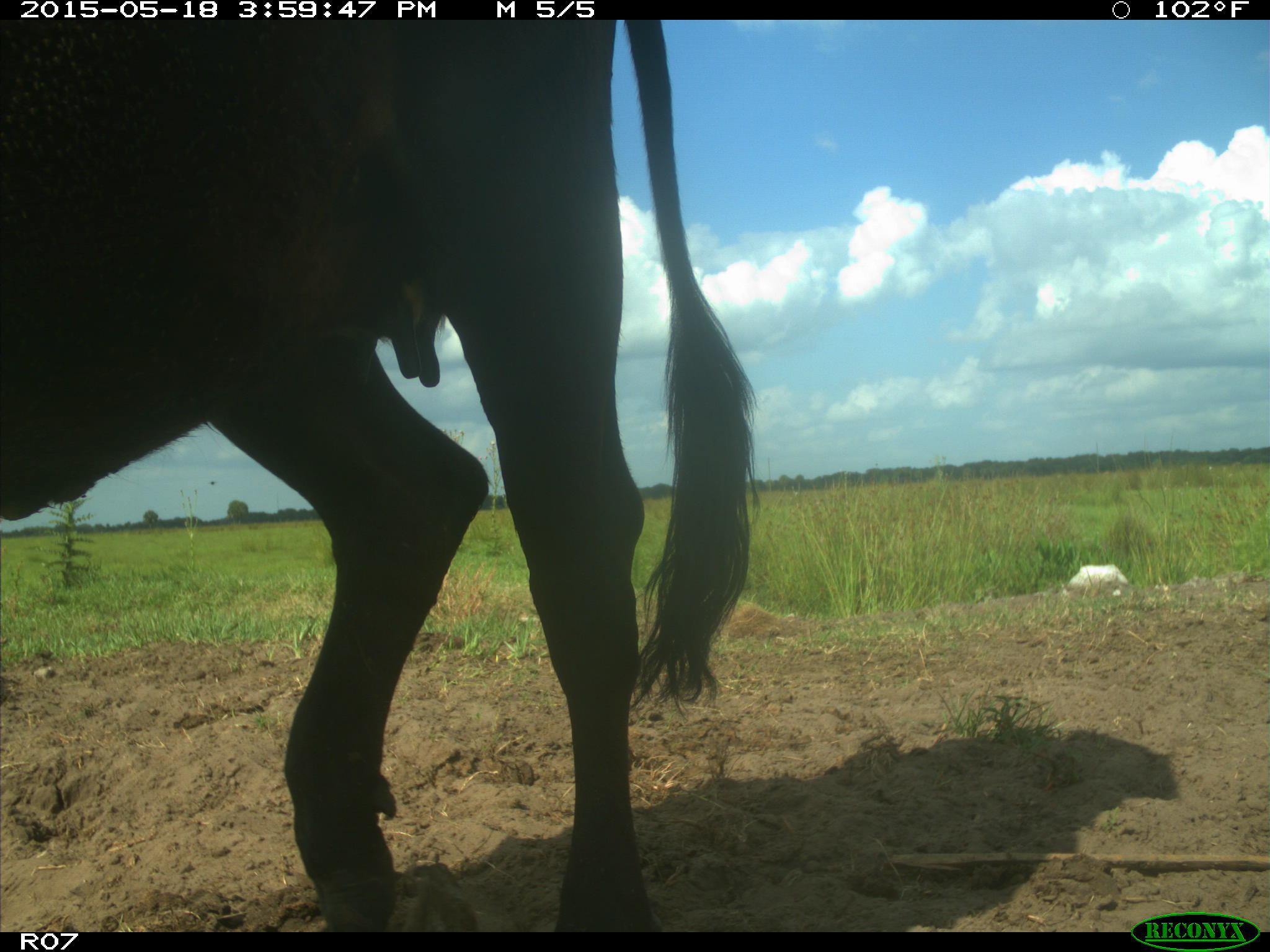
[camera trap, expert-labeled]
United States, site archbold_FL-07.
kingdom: Animalia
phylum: Chordata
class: Mammalia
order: Artiodactyla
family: Bovidae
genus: Bos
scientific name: Bos taurus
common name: domestic cow